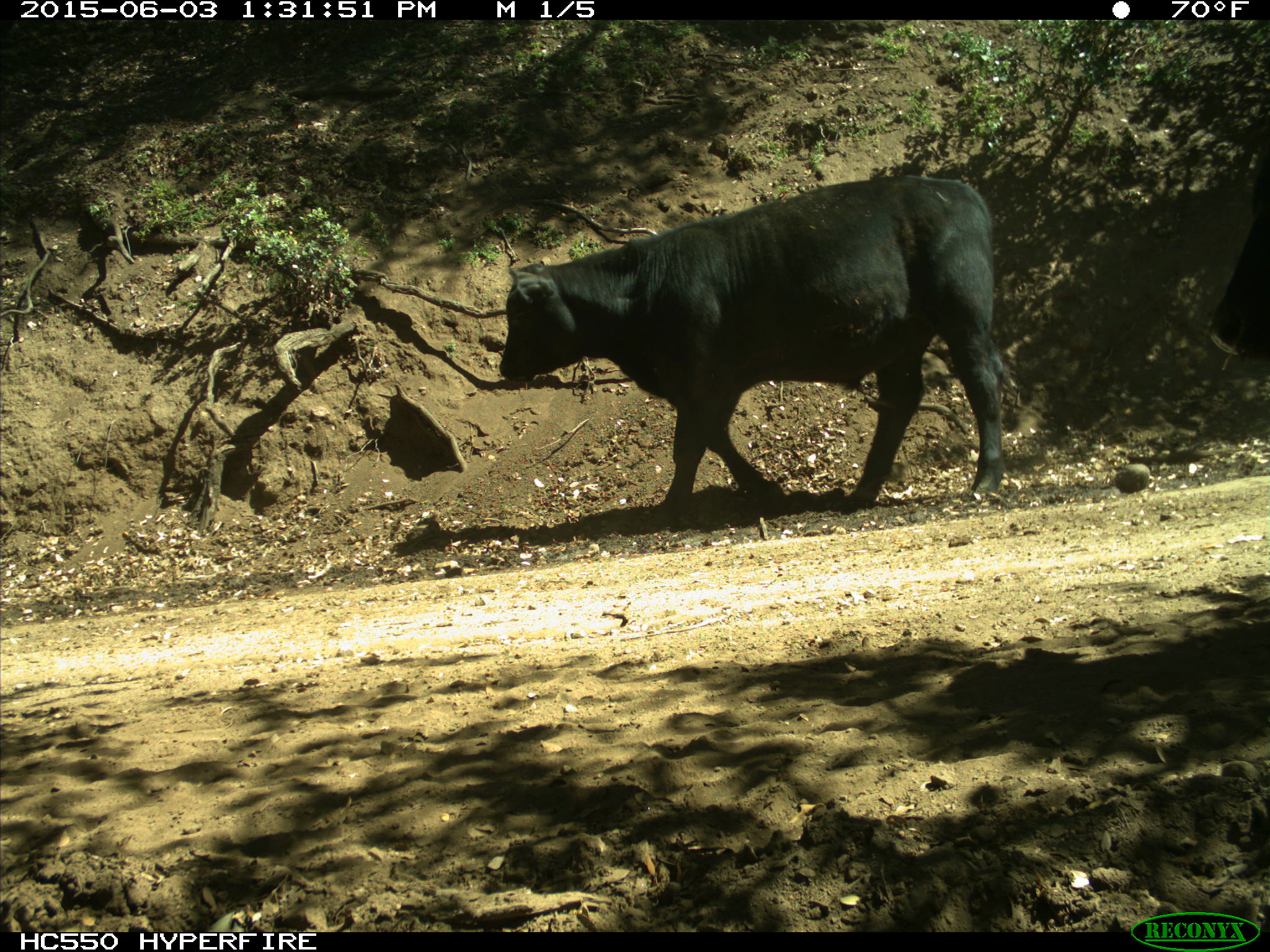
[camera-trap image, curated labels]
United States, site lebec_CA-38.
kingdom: Animalia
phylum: Chordata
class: Mammalia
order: Artiodactyla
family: Bovidae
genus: Bos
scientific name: Bos taurus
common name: domestic cow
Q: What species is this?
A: Bos taurus (domestic cow).